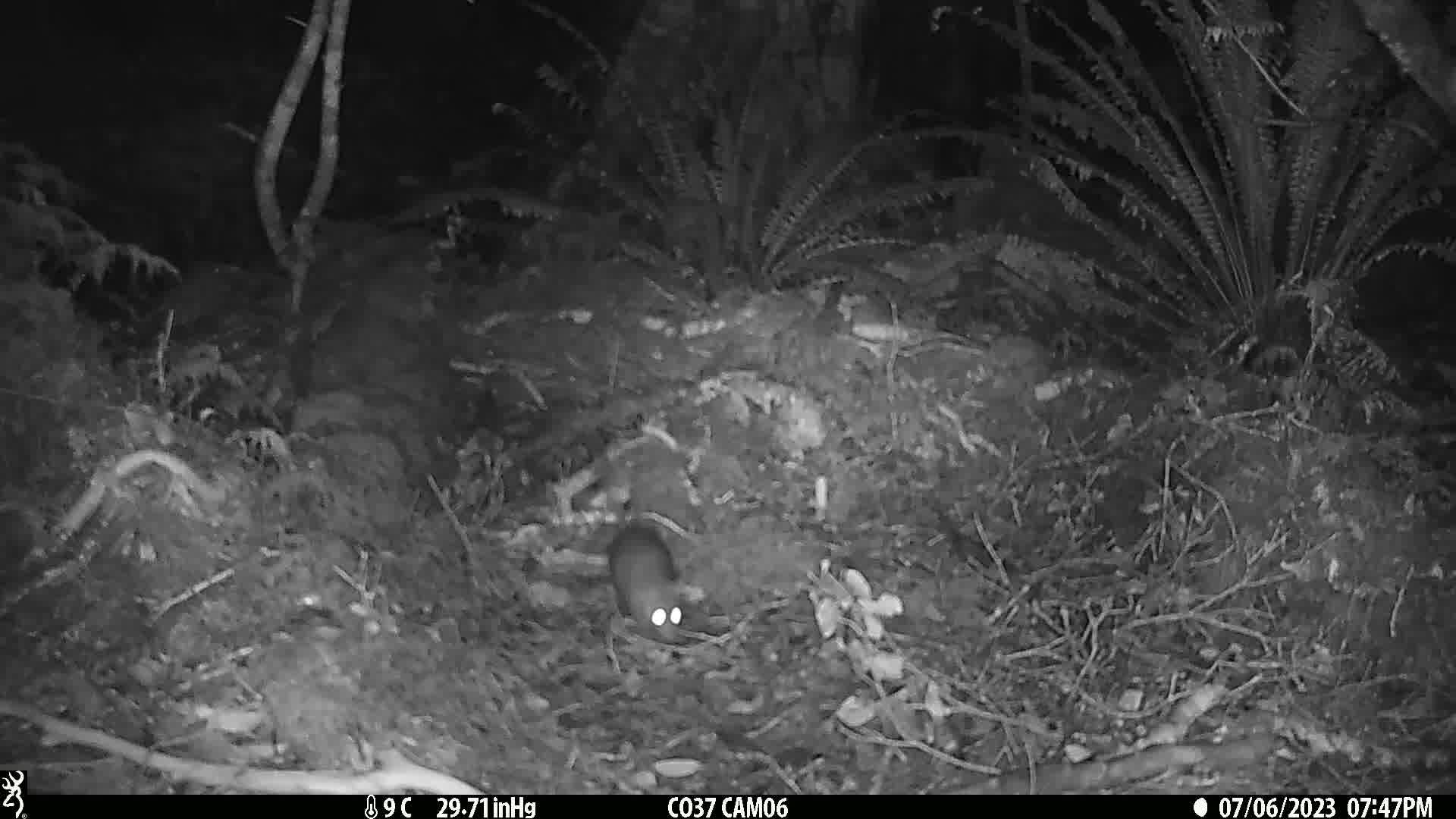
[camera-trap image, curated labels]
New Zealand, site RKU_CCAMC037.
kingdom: Animalia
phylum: Chordata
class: Mammalia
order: Rodentia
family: Muridae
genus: Rattus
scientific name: Rattus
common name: rat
Rat (Rattus).